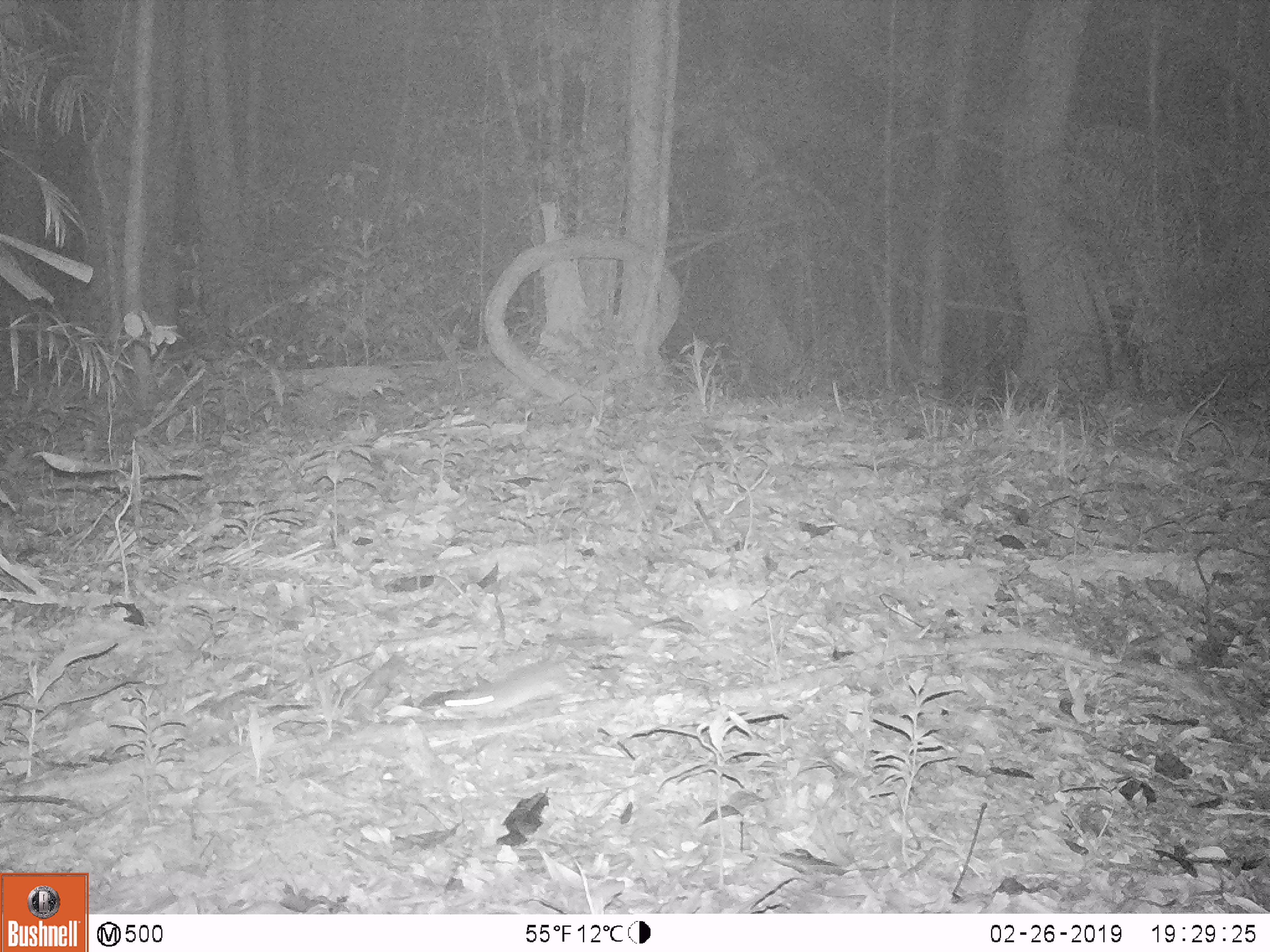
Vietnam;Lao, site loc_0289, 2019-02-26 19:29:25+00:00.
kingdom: Animalia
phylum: Chordata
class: Mammalia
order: Rodentia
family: Muridae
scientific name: Muridae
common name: old-world mice and rats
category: unidentified murid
Unidentified murid (old-world mice and rats) (Muridae). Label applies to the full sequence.